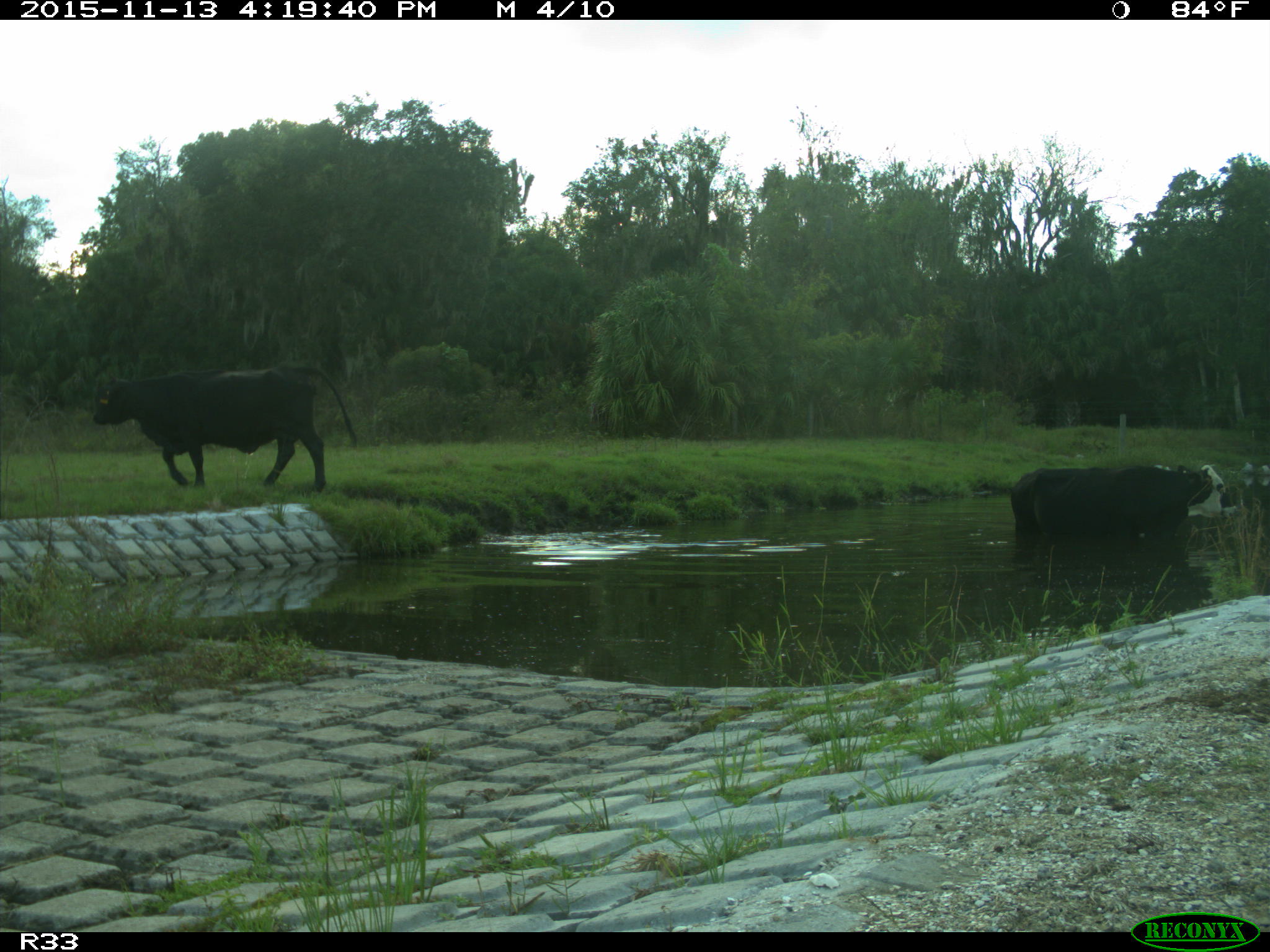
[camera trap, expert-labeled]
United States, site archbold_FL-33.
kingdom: Animalia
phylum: Chordata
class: Mammalia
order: Artiodactyla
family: Bovidae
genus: Bos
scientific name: Bos taurus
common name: domestic cow